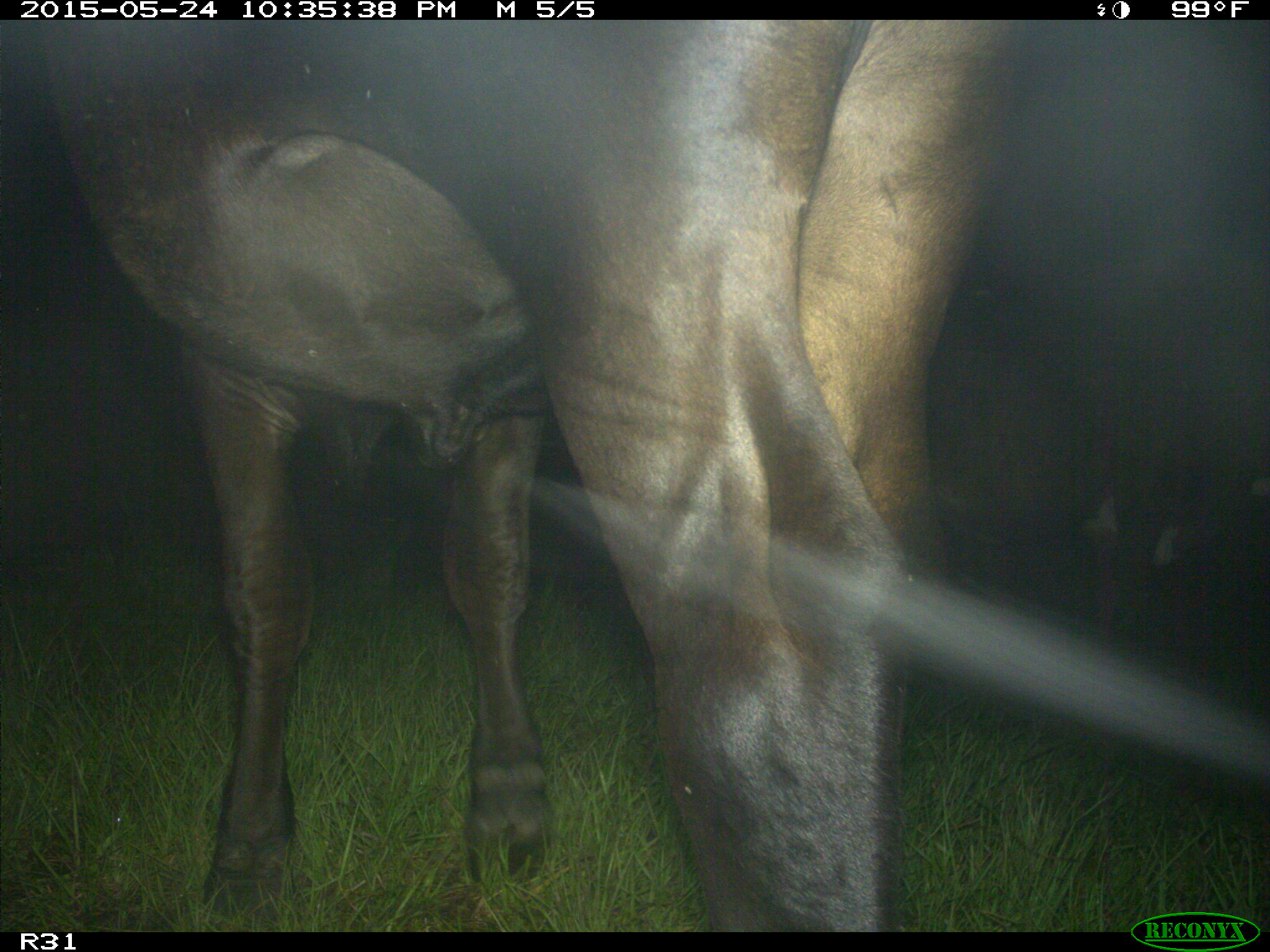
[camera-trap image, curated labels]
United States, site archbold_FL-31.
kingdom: Animalia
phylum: Chordata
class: Mammalia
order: Artiodactyla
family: Bovidae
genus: Bos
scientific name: Bos taurus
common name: domestic cow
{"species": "Bos taurus (domestic cow)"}